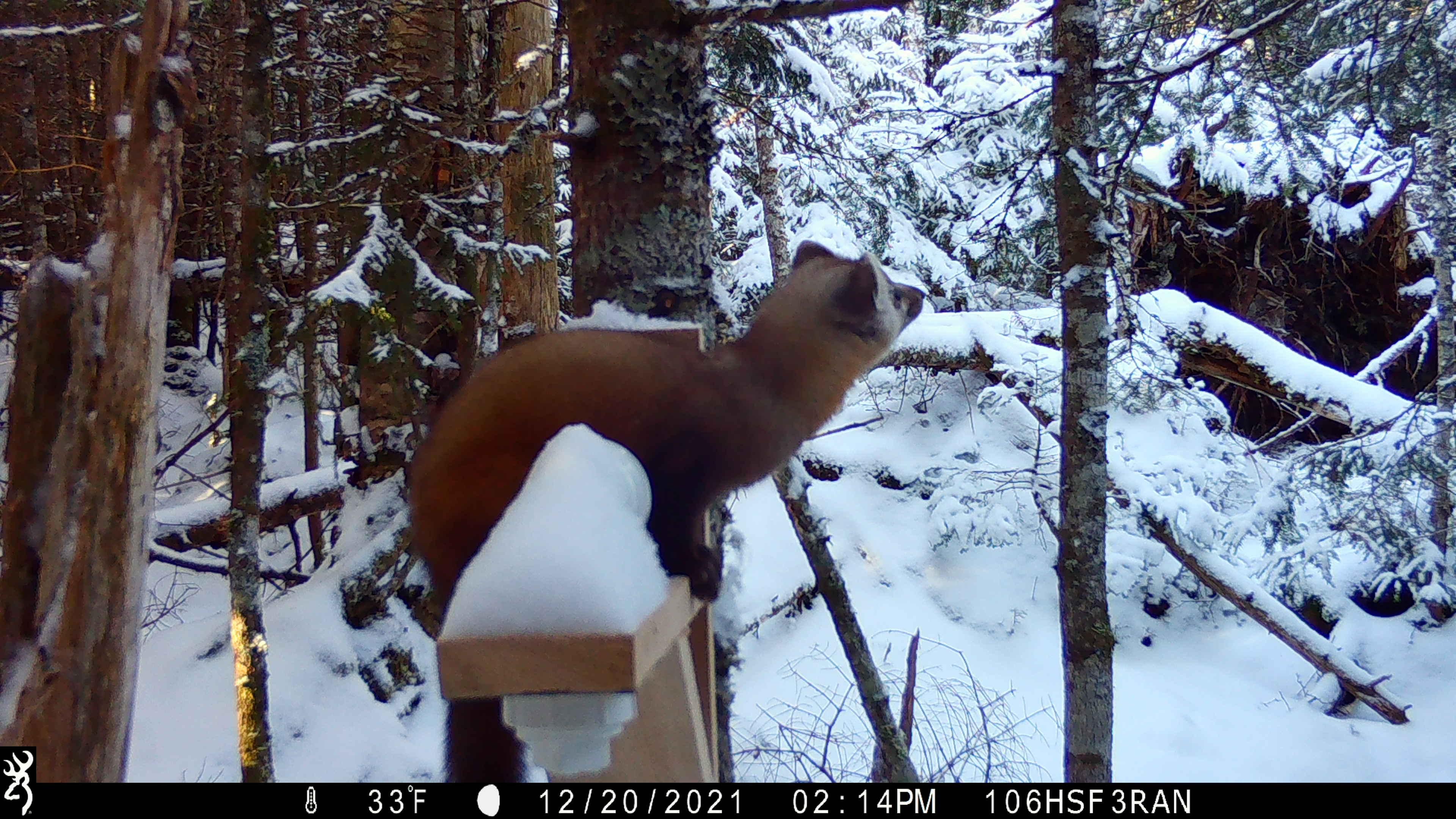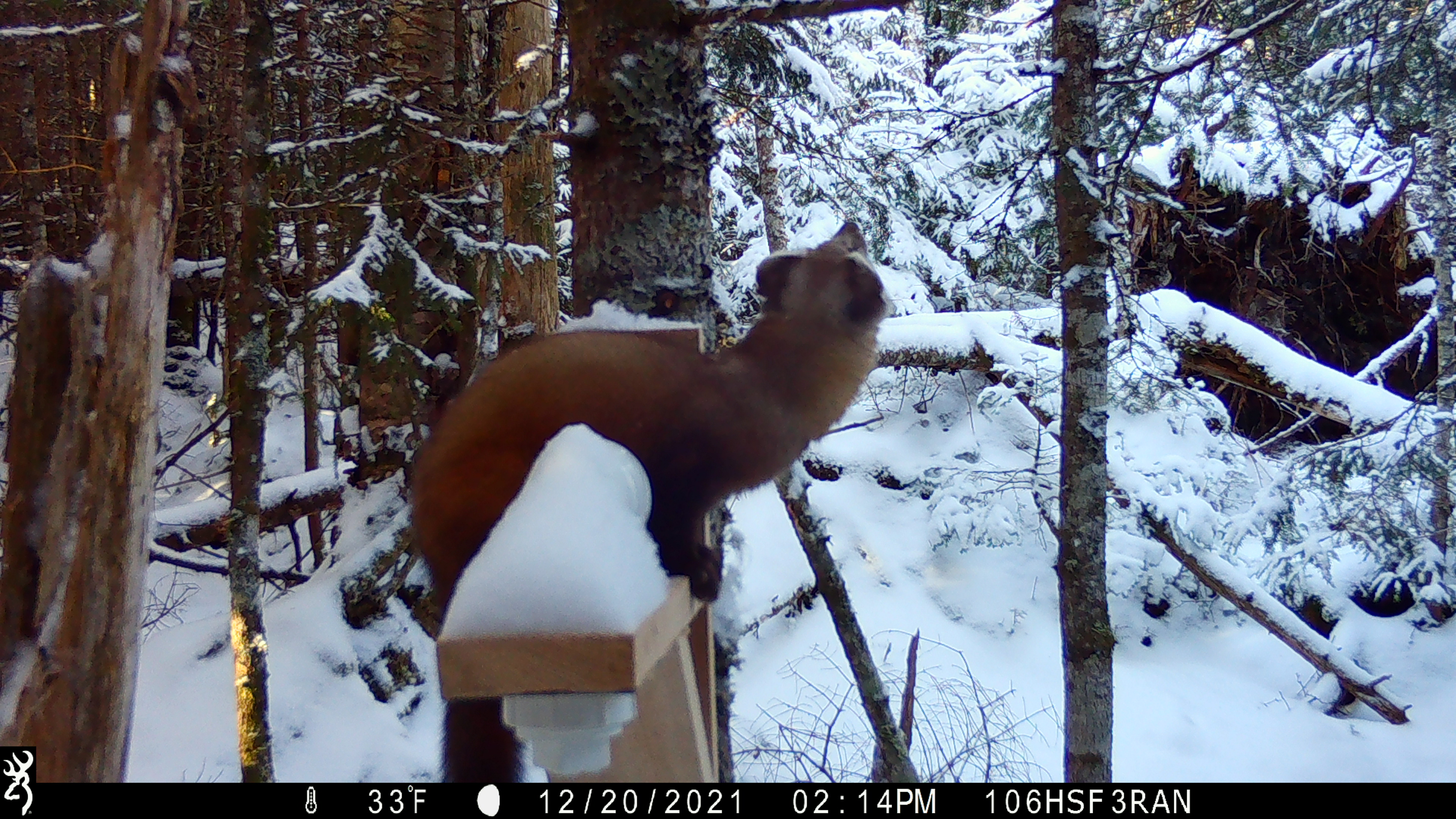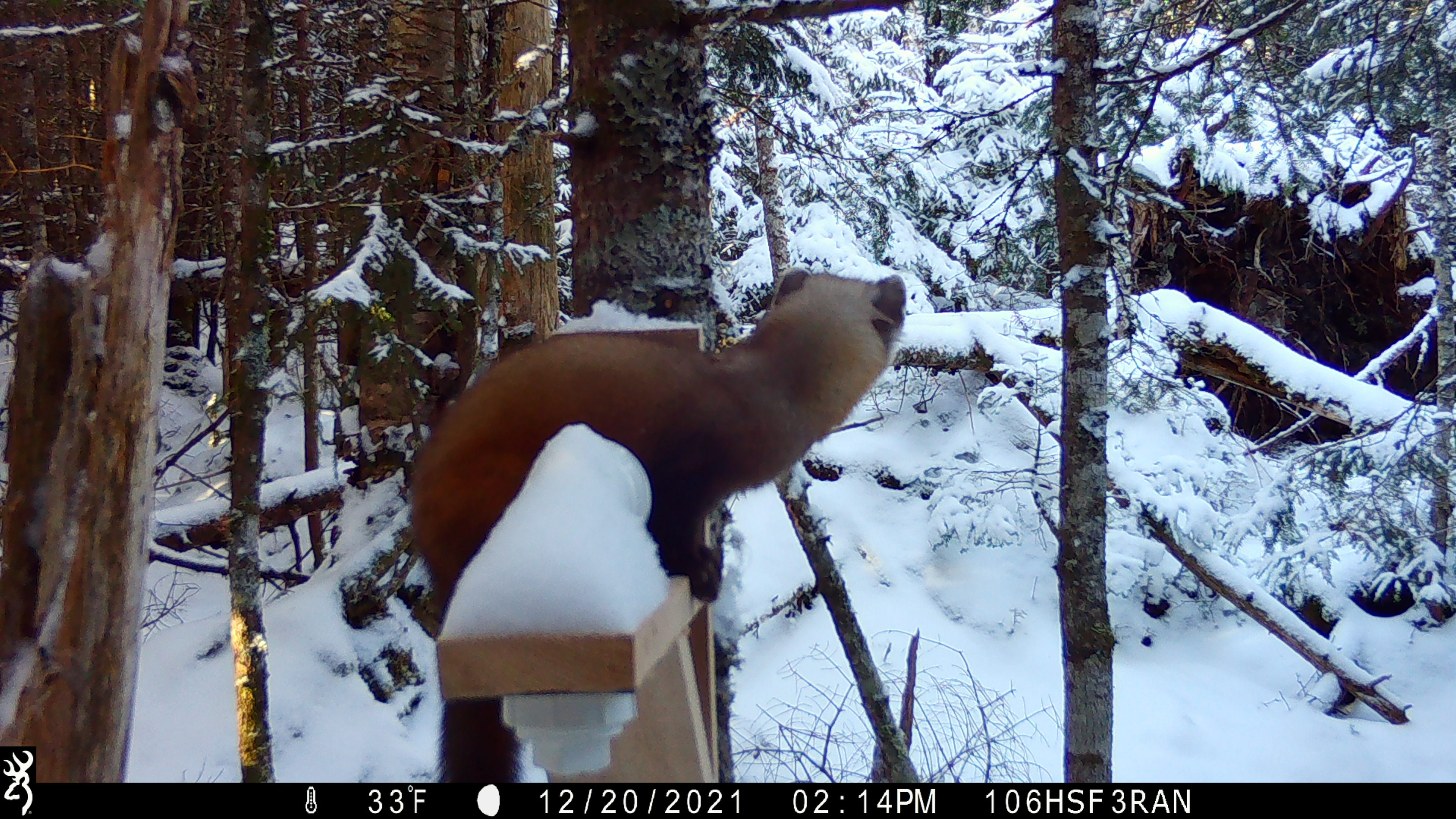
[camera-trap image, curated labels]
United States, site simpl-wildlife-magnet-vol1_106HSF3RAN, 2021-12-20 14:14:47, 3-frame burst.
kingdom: Animalia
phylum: Chordata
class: Mammalia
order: Carnivora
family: Mustelidae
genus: Martes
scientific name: Martes americana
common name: american marten